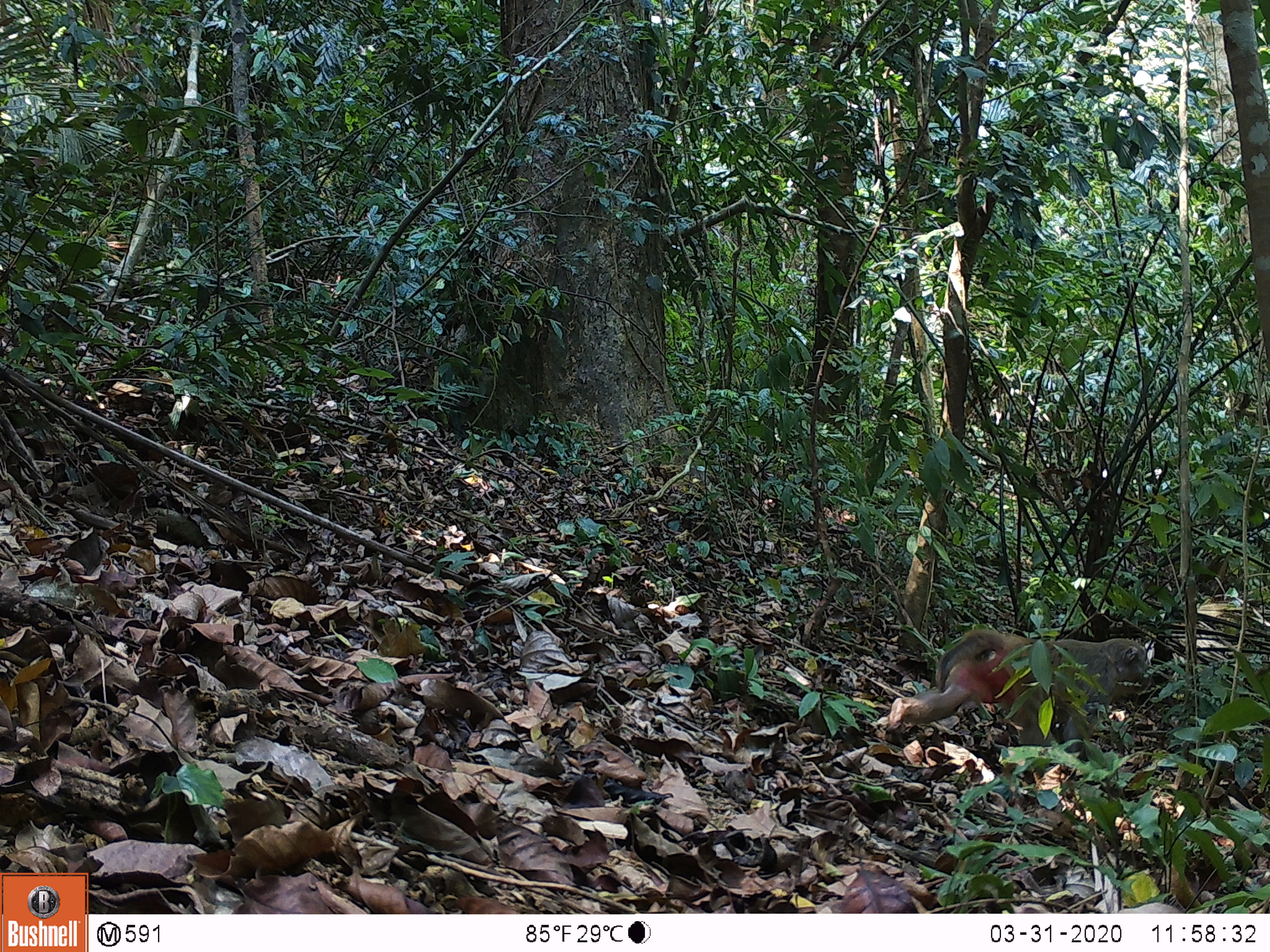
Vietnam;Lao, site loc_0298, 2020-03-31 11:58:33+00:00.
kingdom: Animalia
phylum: Chordata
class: Mammalia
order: Primates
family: Cercopithecidae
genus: Macaca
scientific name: Macaca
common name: macaques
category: assam or rhesus macaque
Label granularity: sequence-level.